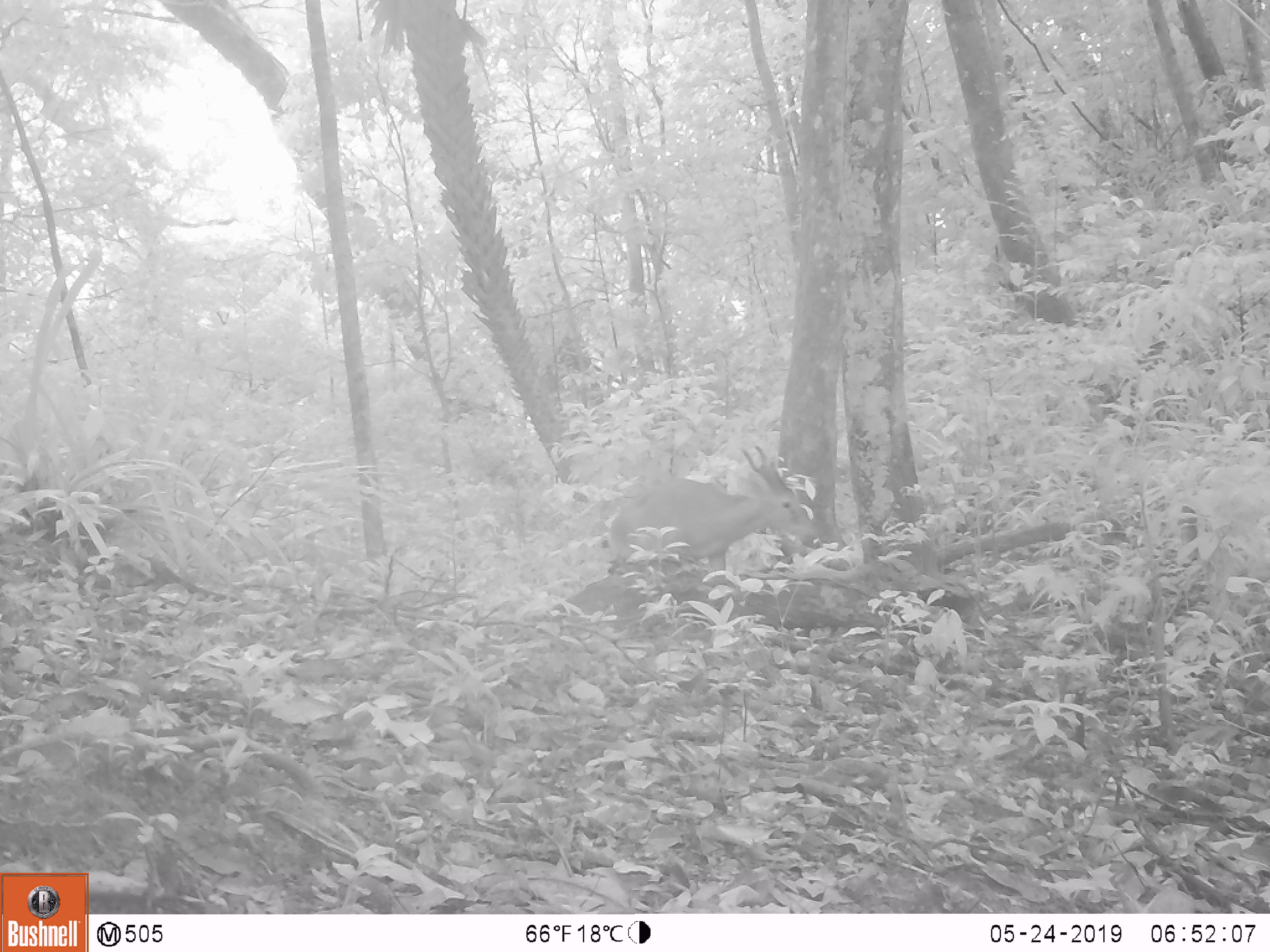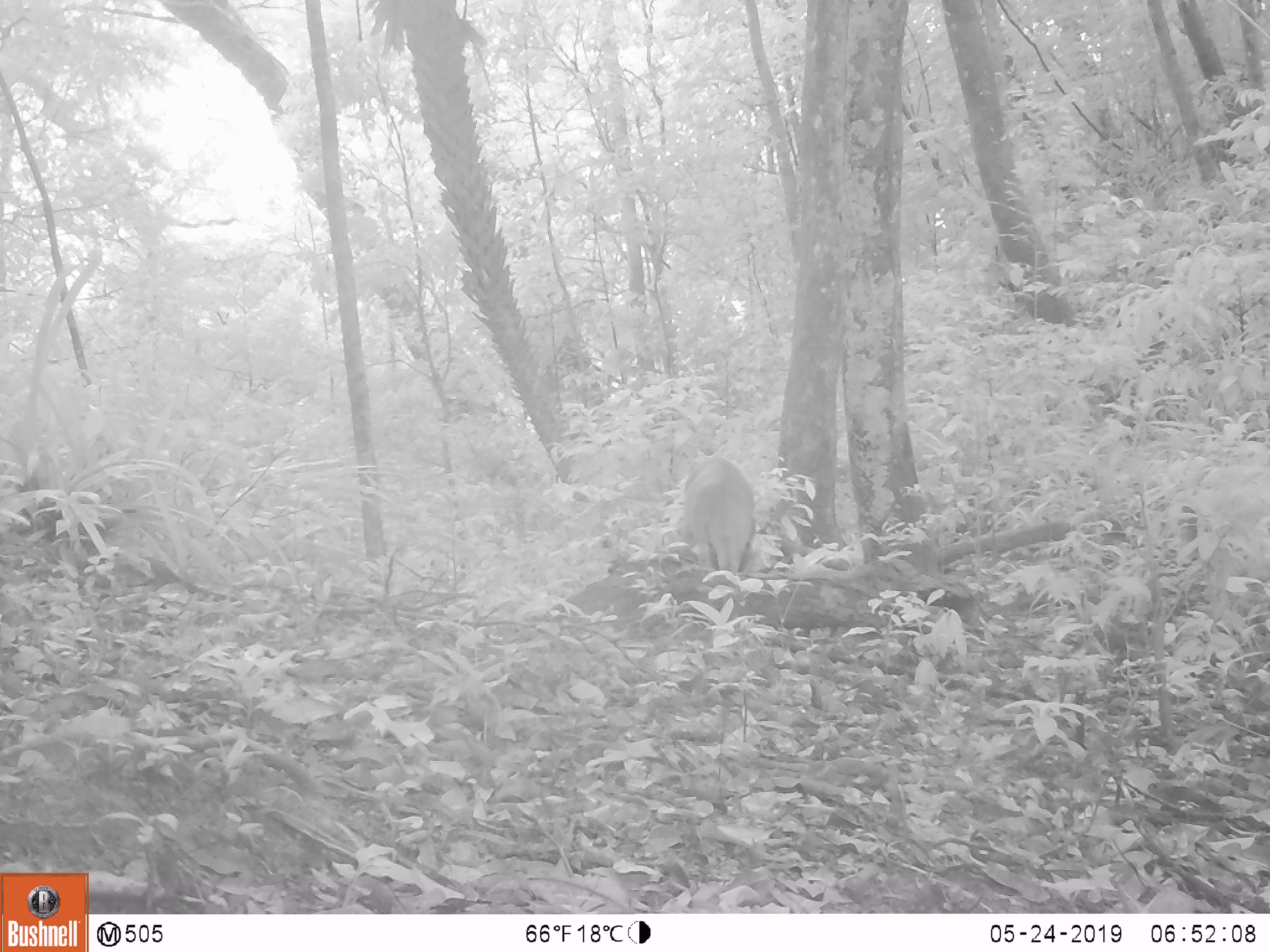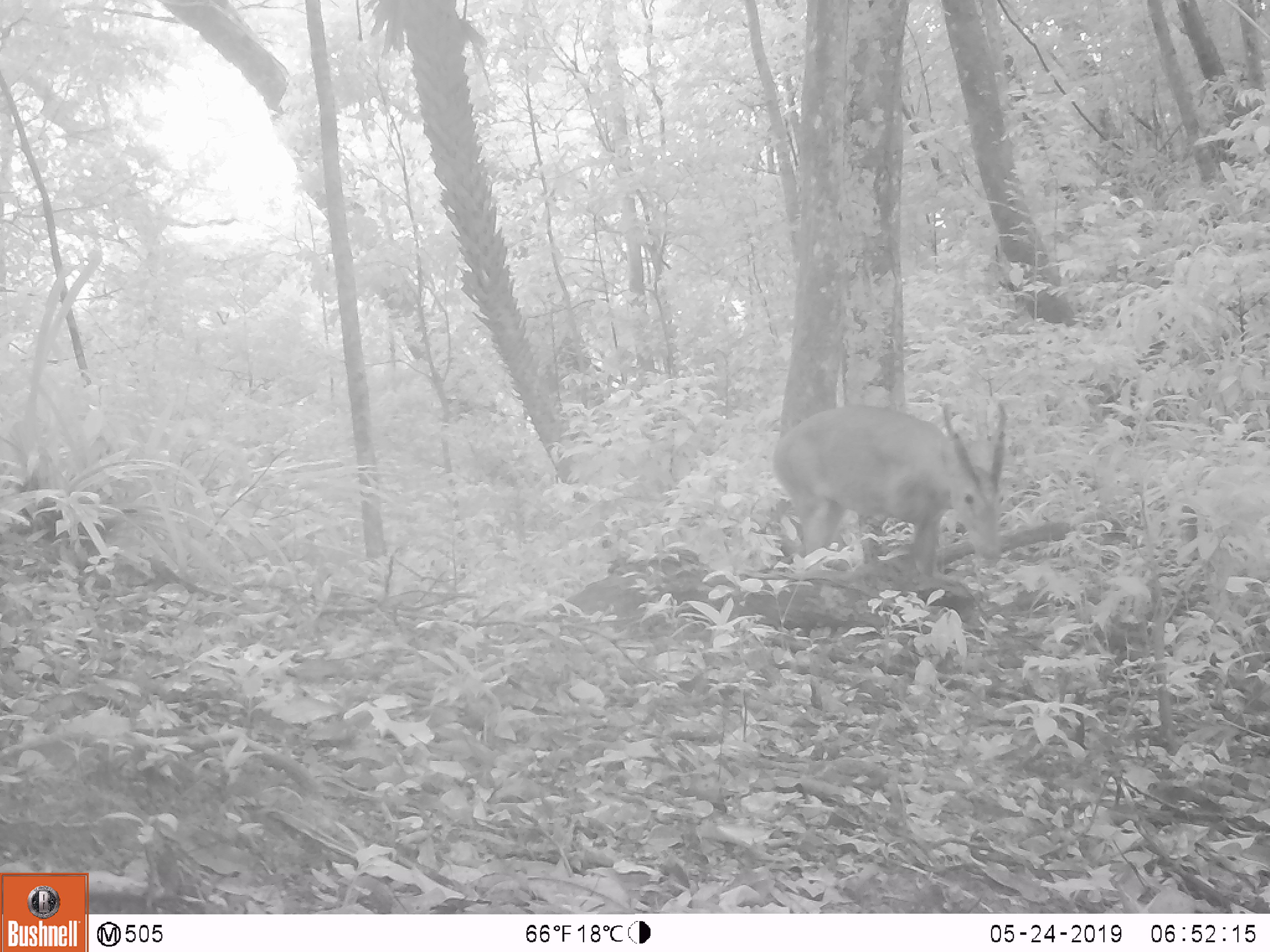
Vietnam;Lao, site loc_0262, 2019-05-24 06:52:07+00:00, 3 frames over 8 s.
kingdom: Animalia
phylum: Chordata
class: Mammalia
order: Artiodactyla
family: Cervidae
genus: Muntiacus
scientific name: Muntiacus vuquangensis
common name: large-antlered muntjac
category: large antlered muntjac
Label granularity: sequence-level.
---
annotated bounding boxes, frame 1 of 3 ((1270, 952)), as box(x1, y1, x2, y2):
large antlered muntjac: box(606, 445, 824, 577)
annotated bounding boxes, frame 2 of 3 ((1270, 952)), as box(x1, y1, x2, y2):
large antlered muntjac: box(662, 456, 754, 576)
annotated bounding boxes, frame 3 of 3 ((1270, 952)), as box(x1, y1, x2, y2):
large antlered muntjac: box(771, 400, 1007, 586)